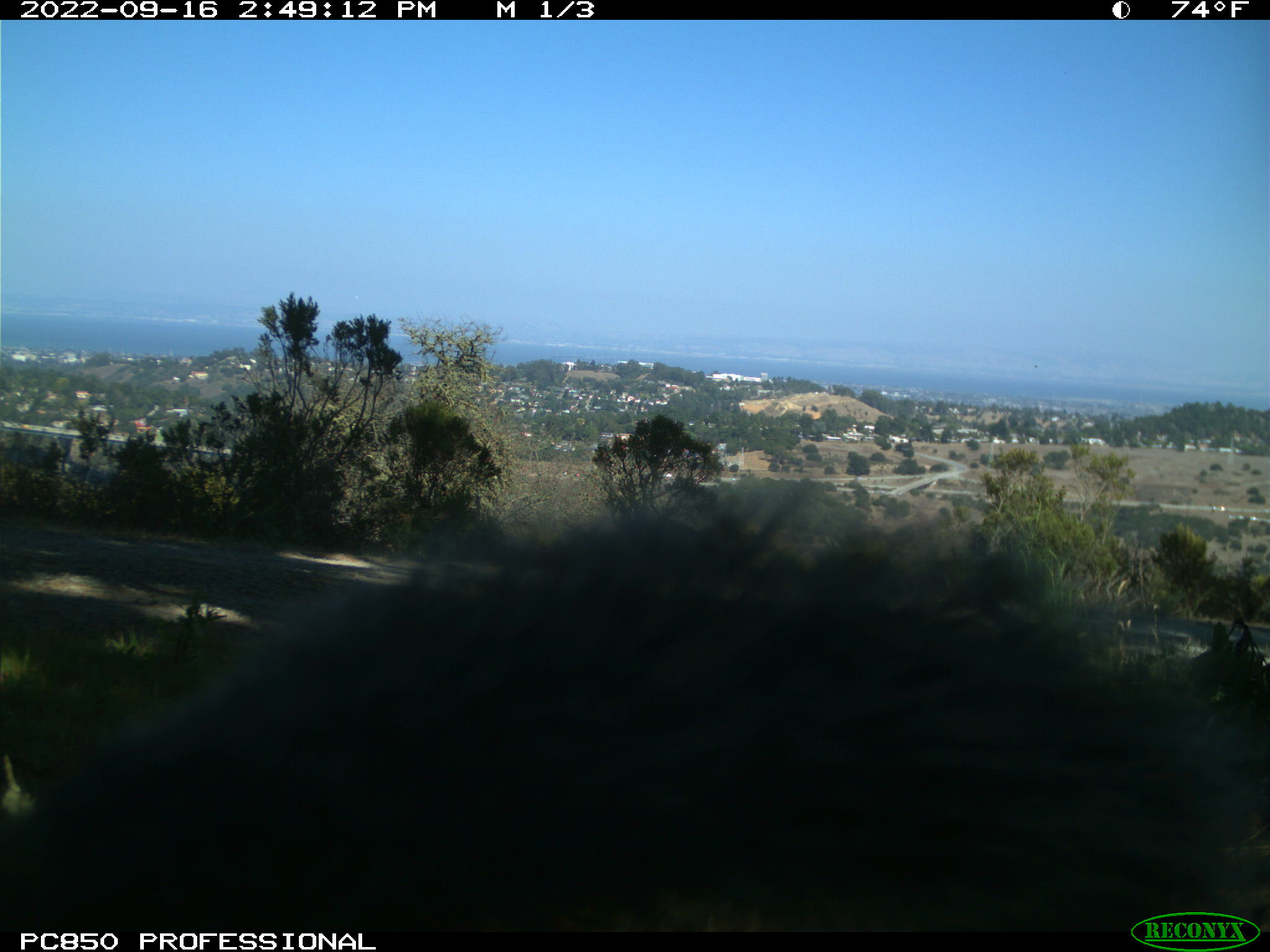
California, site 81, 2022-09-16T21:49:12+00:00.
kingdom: Animalia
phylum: Chordata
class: Mammalia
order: Rodentia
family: Sciuridae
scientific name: Sciuridae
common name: squirrel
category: unknown squirrel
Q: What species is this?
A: Unknown squirrel (squirrel) (Sciuridae).